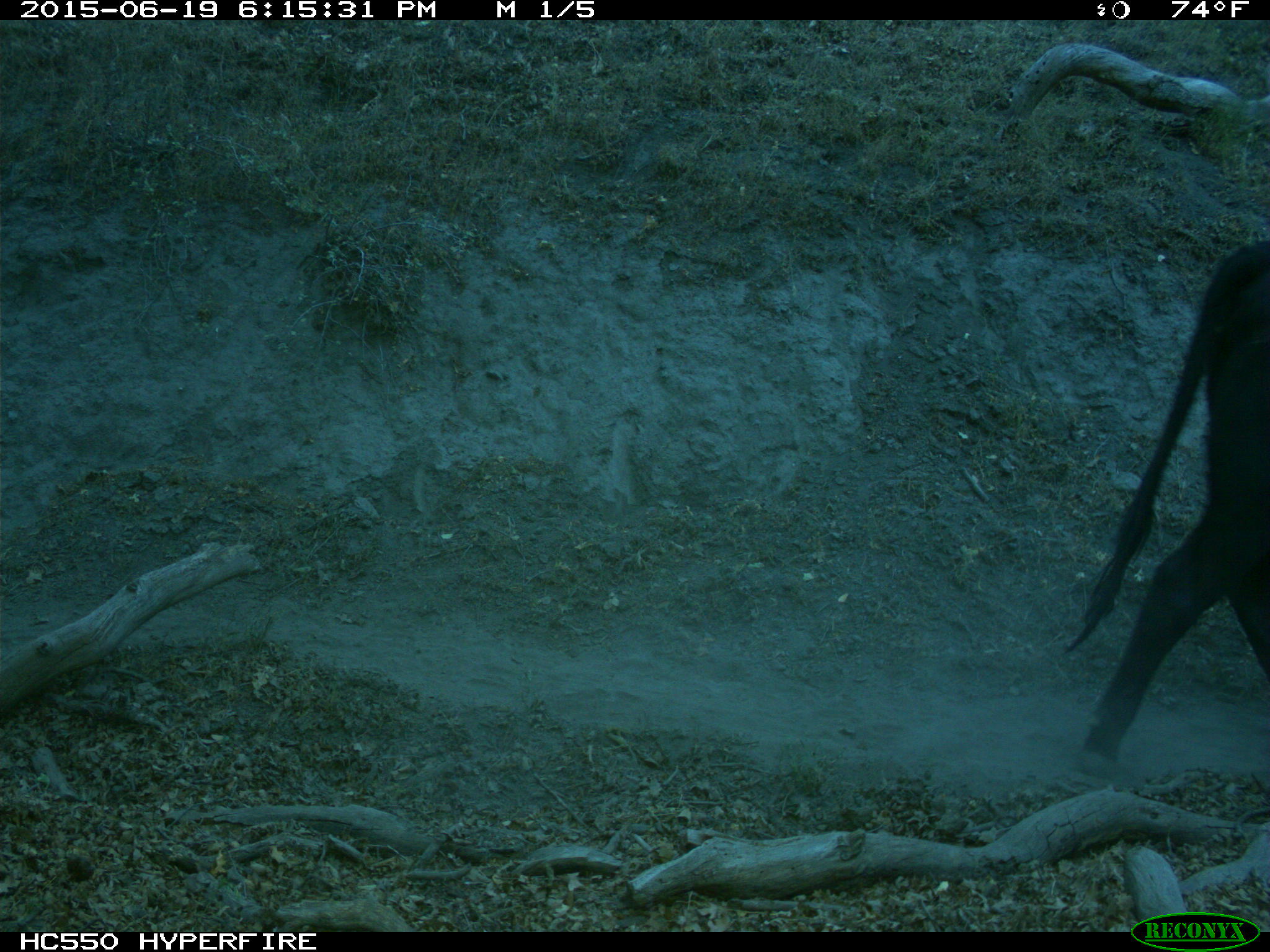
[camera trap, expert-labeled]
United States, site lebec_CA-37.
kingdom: Animalia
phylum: Chordata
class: Mammalia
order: Artiodactyla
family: Bovidae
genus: Bos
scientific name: Bos taurus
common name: domestic cow